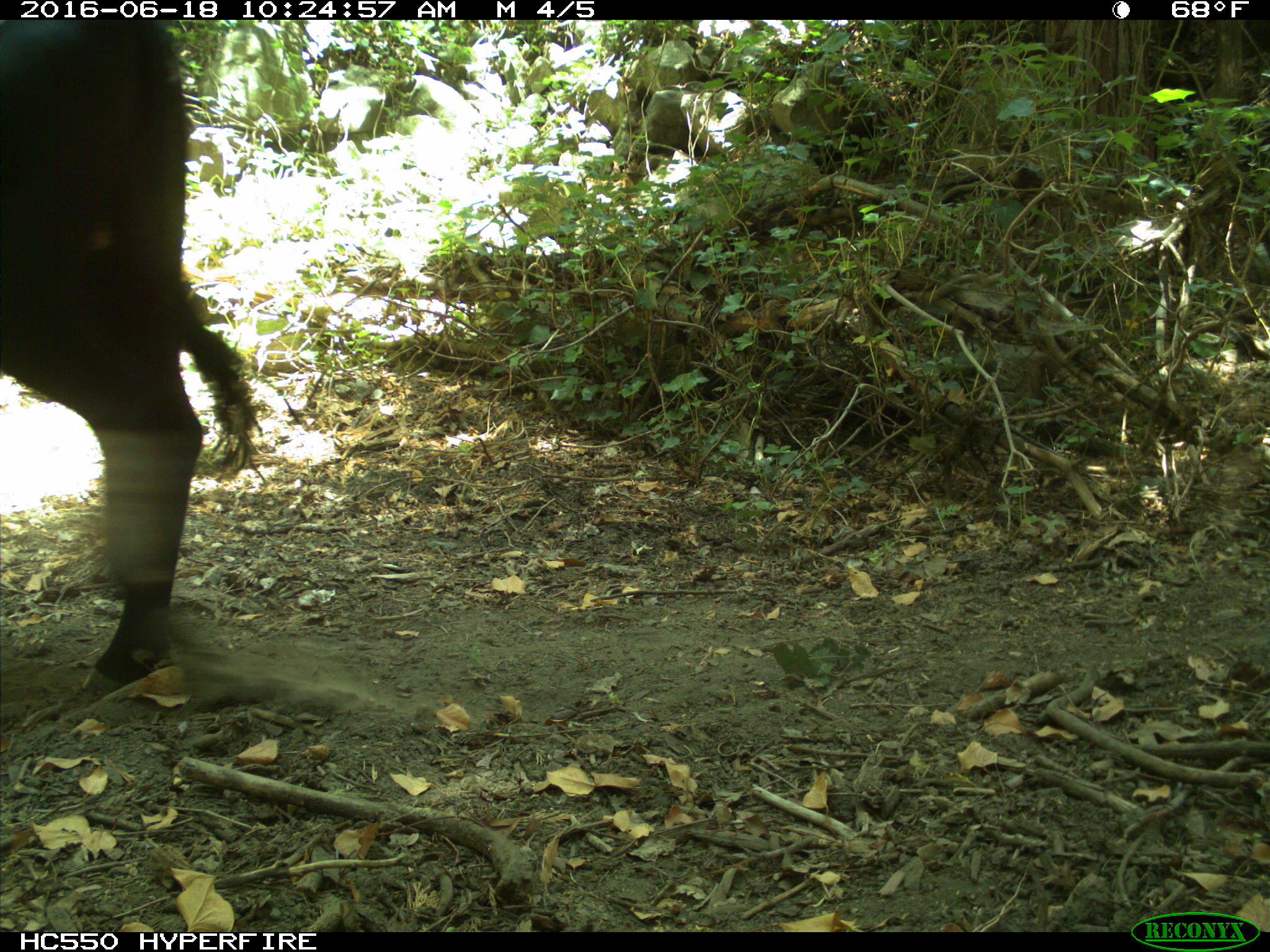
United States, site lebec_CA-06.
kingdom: Animalia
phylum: Chordata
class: Mammalia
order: Artiodactyla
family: Bovidae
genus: Bos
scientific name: Bos taurus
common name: domestic cow